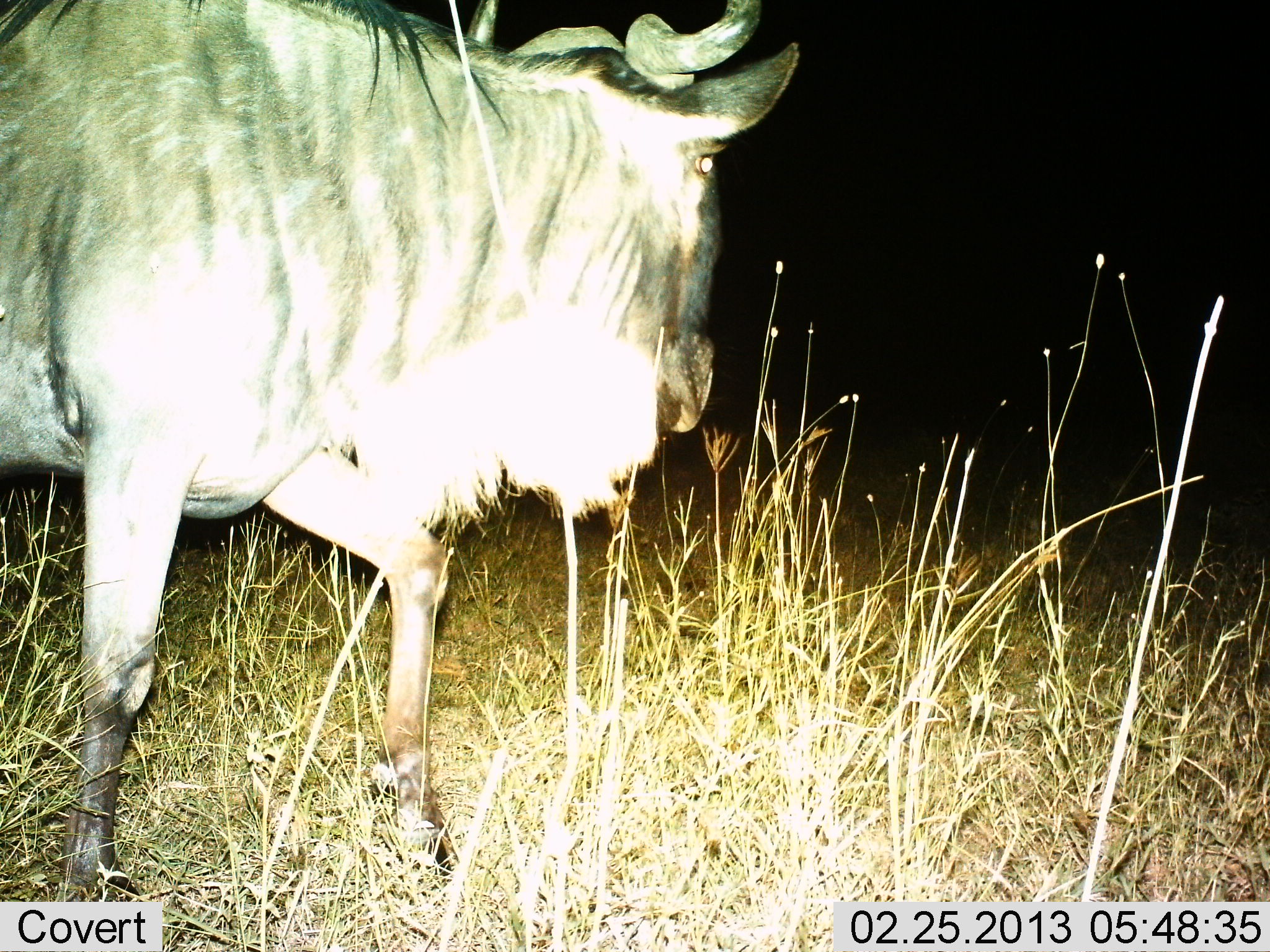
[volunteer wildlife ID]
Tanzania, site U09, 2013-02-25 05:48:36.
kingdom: Animalia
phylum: Chordata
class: Mammalia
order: Artiodactyla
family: Bovidae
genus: Connochaetes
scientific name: Connochaetes taurinus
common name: blue wildebeest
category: wildebeest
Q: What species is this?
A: Wildebeest (blue wildebeest) (Connochaetes taurinus).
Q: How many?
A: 1.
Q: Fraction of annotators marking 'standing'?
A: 32%.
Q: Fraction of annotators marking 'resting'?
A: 0%.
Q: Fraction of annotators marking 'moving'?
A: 70%.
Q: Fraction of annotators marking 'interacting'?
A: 0%.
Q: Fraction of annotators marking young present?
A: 0%.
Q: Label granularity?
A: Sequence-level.